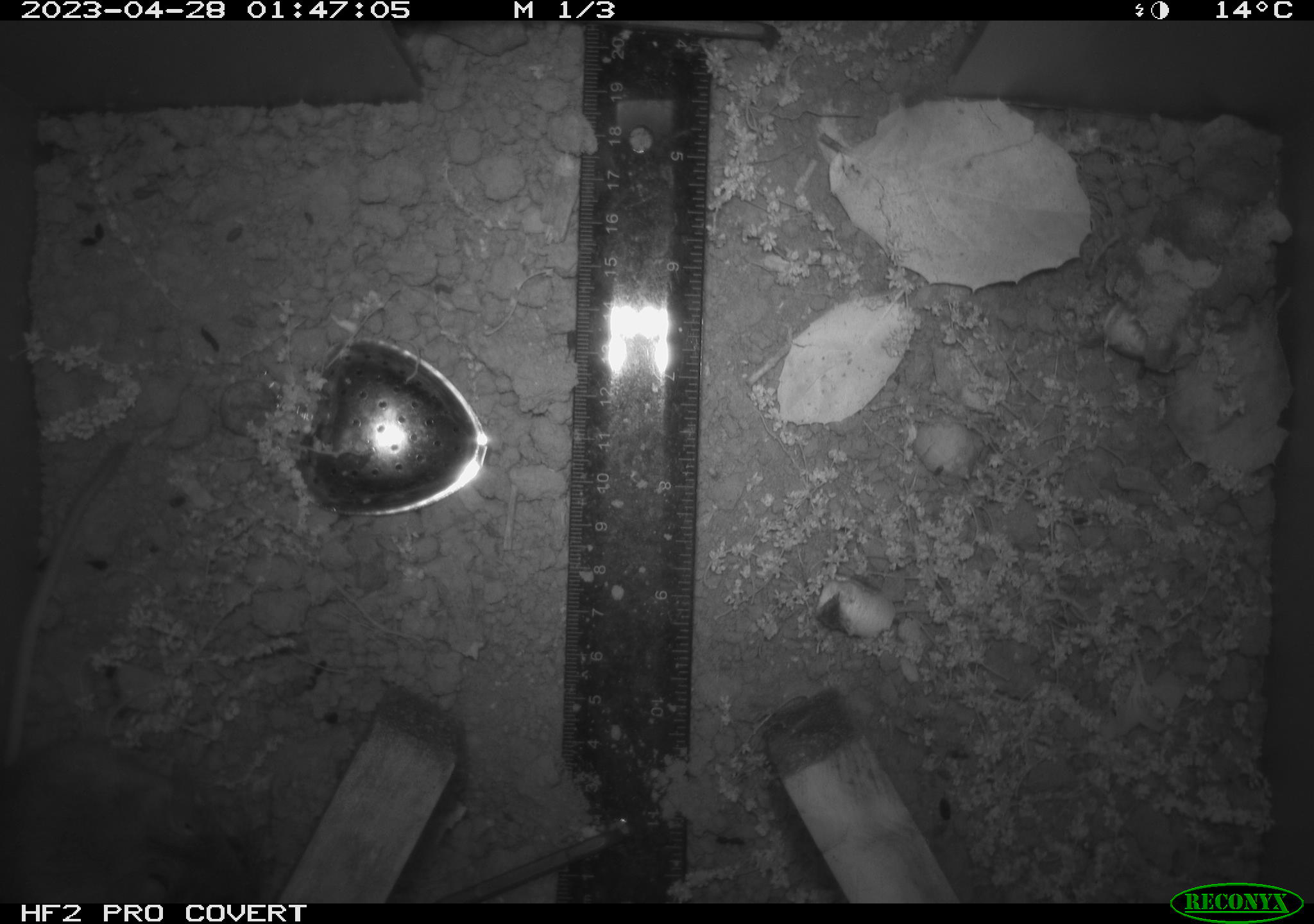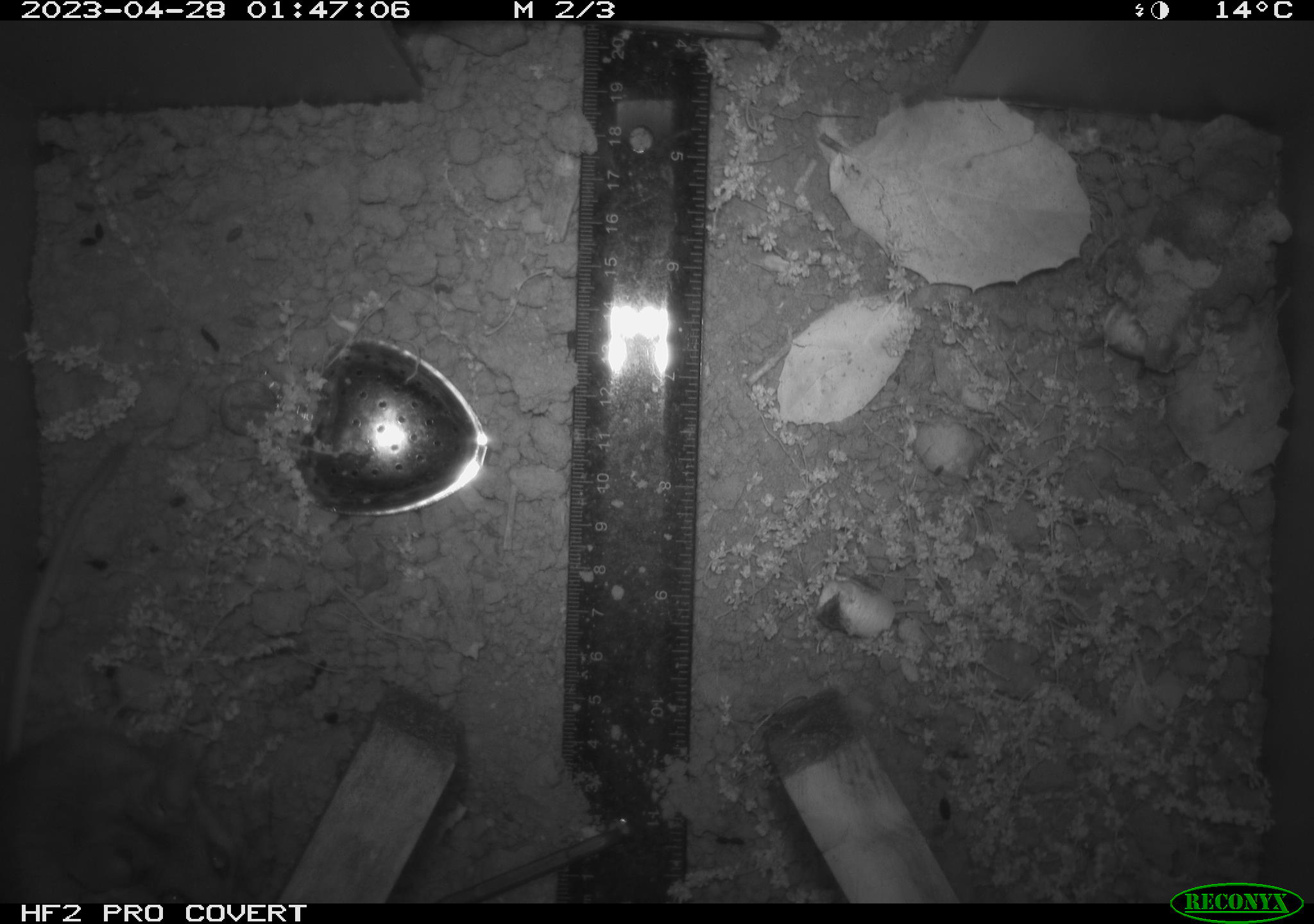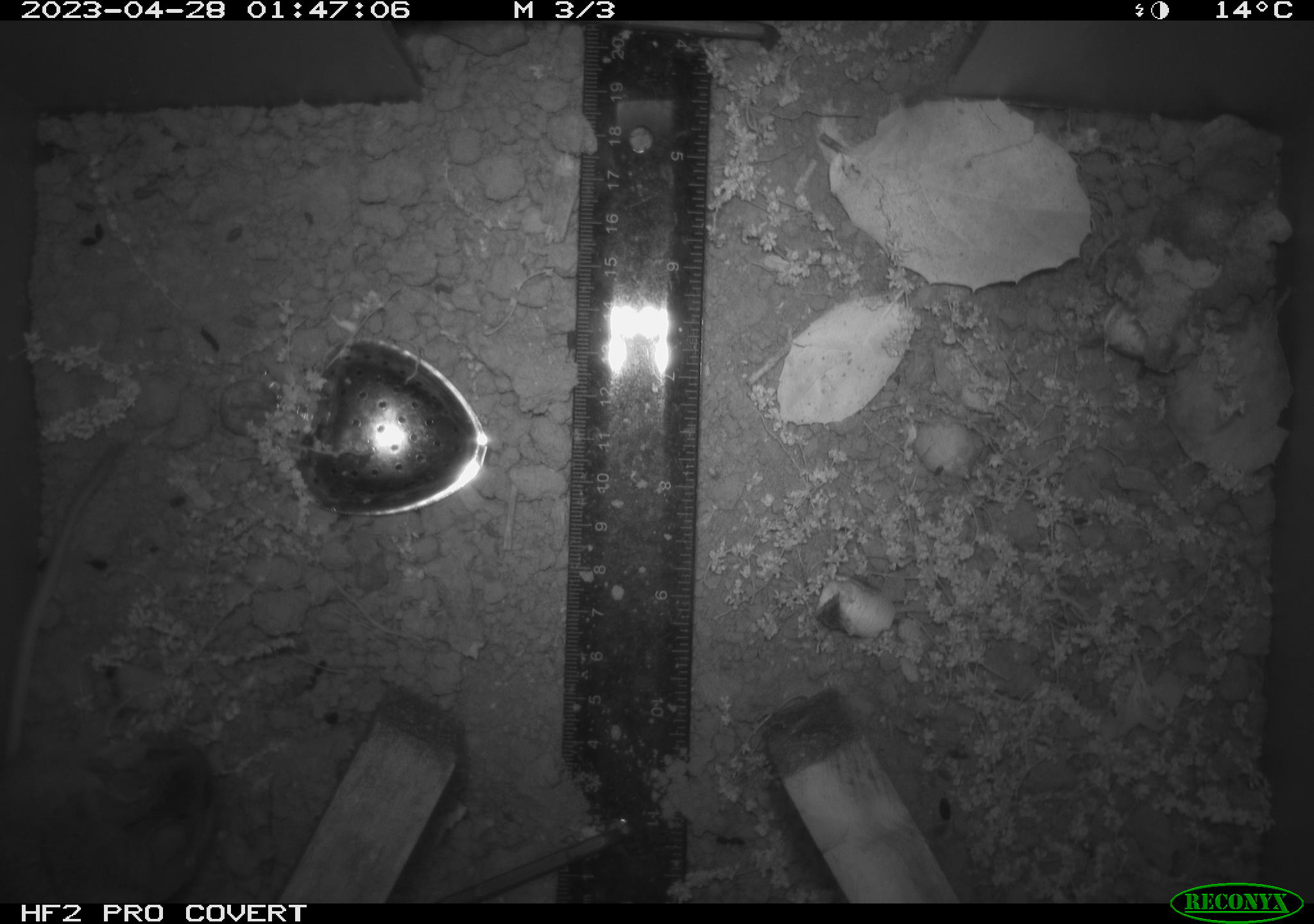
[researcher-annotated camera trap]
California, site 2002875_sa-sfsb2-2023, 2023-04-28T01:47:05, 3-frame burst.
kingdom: Animalia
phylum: Chordata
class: Mammalia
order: Rodentia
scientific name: Rodentia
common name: mouse species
Mouse species (Rodentia).